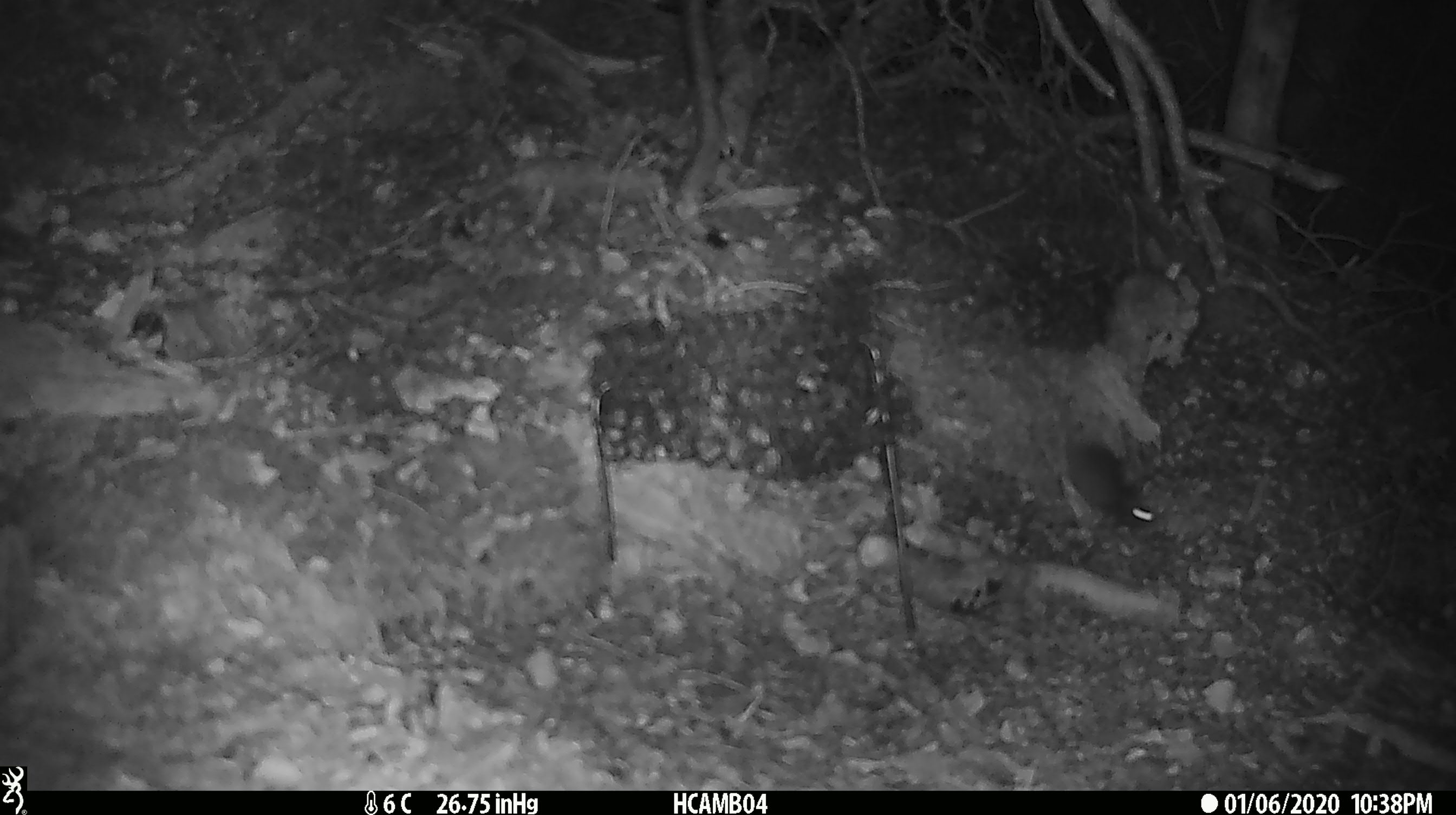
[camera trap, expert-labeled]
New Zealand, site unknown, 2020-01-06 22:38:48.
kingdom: Animalia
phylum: Chordata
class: Mammalia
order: Rodentia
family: Muridae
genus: Mus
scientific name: Mus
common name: mouse